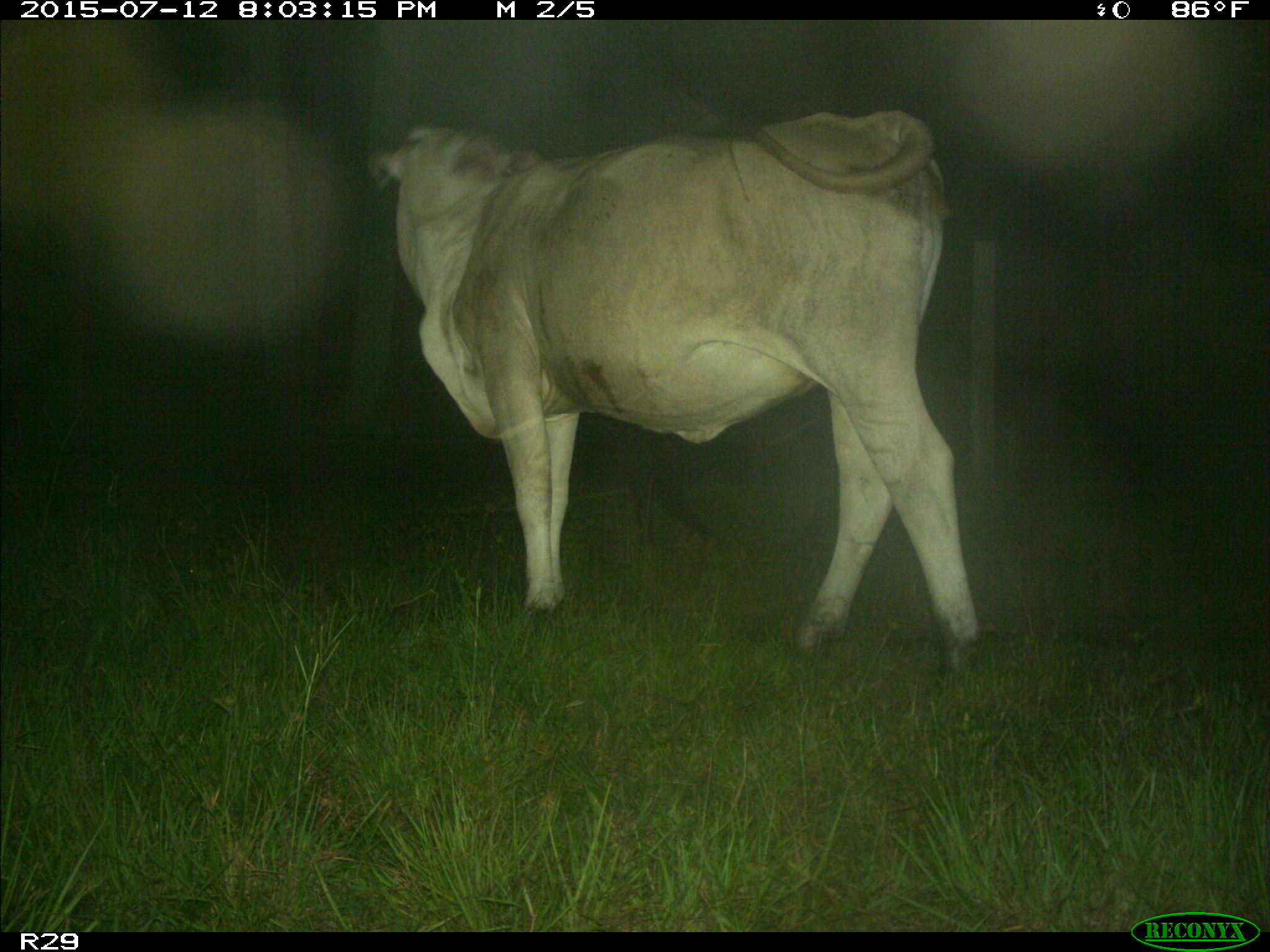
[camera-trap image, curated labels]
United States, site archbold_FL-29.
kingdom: Animalia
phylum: Chordata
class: Mammalia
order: Artiodactyla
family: Bovidae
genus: Bos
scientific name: Bos taurus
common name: domestic cow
Bos taurus (domestic cow).